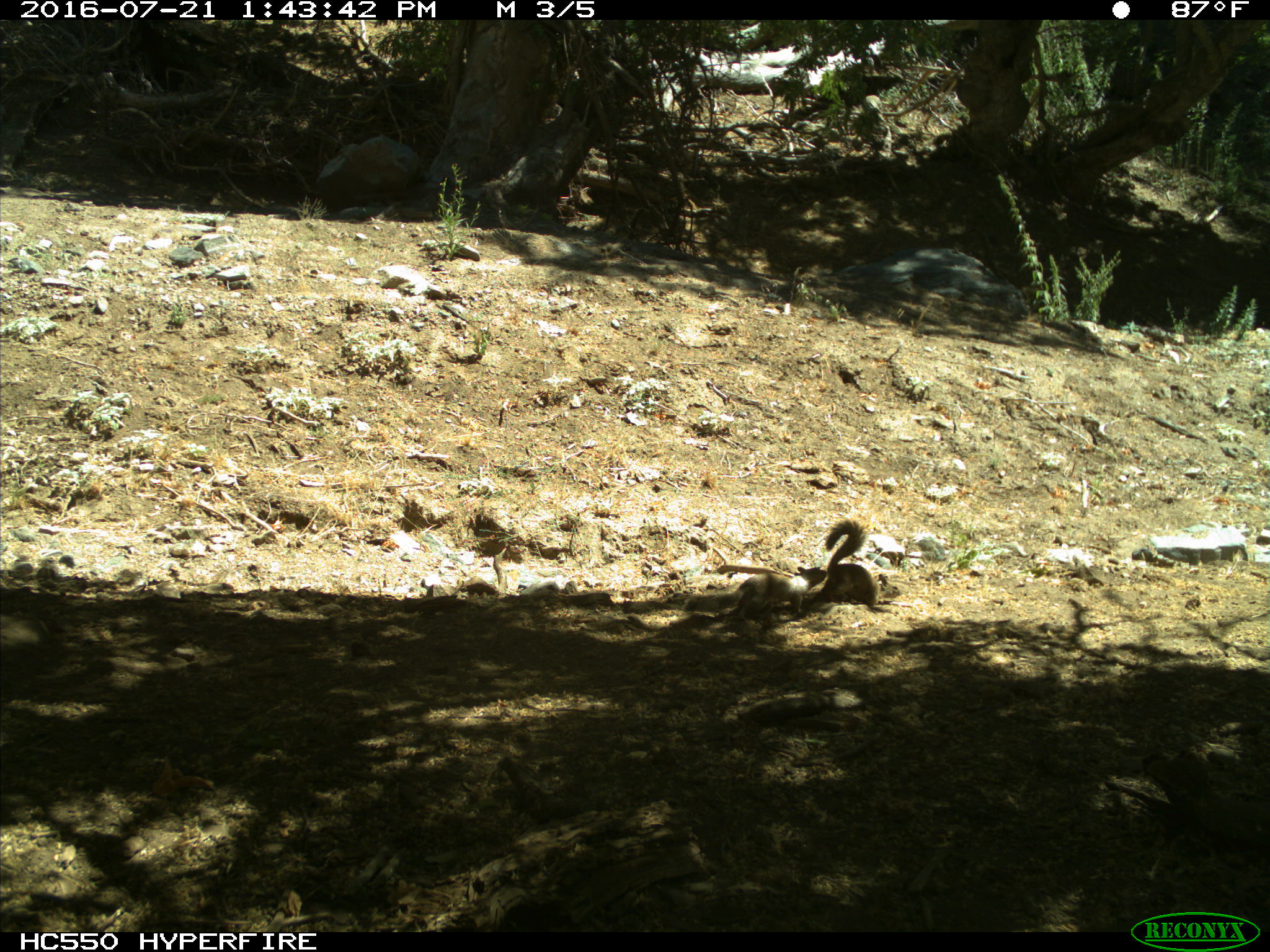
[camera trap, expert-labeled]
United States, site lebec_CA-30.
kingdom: Animalia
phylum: Chordata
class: Mammalia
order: Rodentia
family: Sciuridae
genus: Otospermophilus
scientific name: Otospermophilus beecheyi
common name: california ground squirrel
Otospermophilus beecheyi (california ground squirrel).